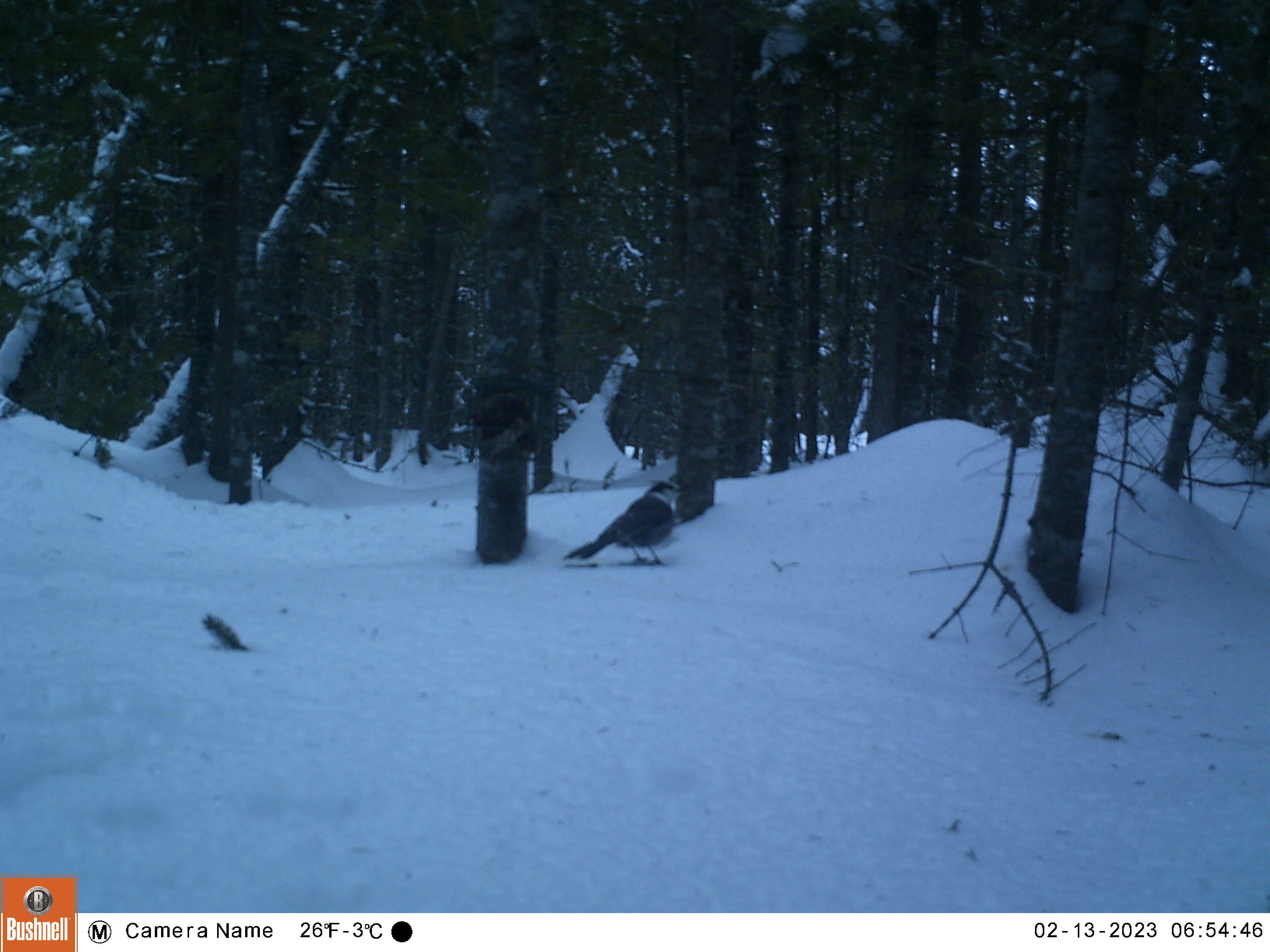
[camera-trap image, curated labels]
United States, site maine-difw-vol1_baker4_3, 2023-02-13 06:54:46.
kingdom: Animalia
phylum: Chordata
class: Aves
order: Passeriformes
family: Corvidae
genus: Perisoreus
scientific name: Perisoreus canadensis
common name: canada jay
Canada jay (Perisoreus canadensis).